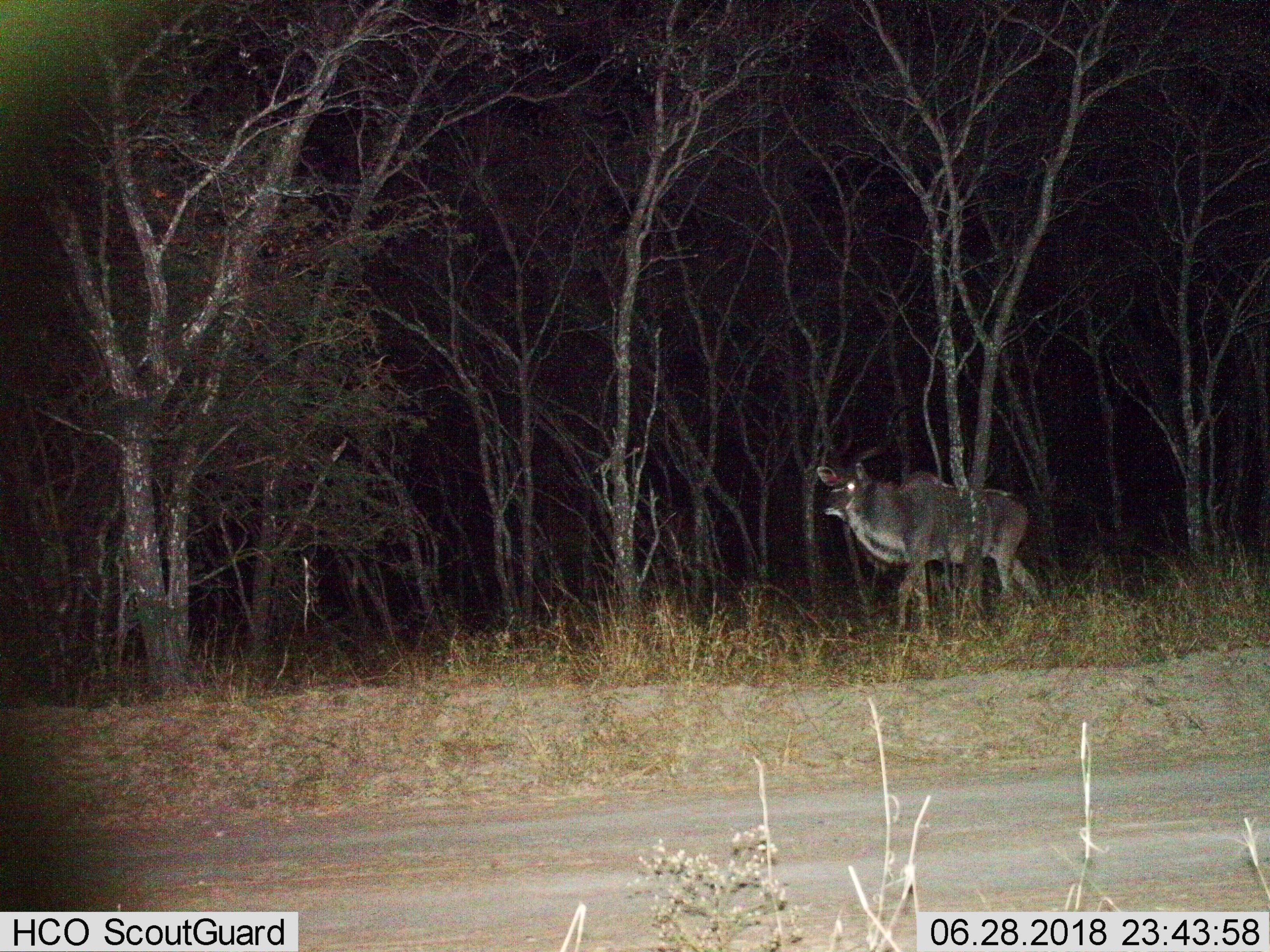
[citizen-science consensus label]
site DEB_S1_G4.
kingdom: Animalia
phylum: Chordata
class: Mammalia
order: Artiodactyla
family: Bovidae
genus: Tragelaphus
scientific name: Tragelaphus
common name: kudu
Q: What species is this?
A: Kudu (Tragelaphus).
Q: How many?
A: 1.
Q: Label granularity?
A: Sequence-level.